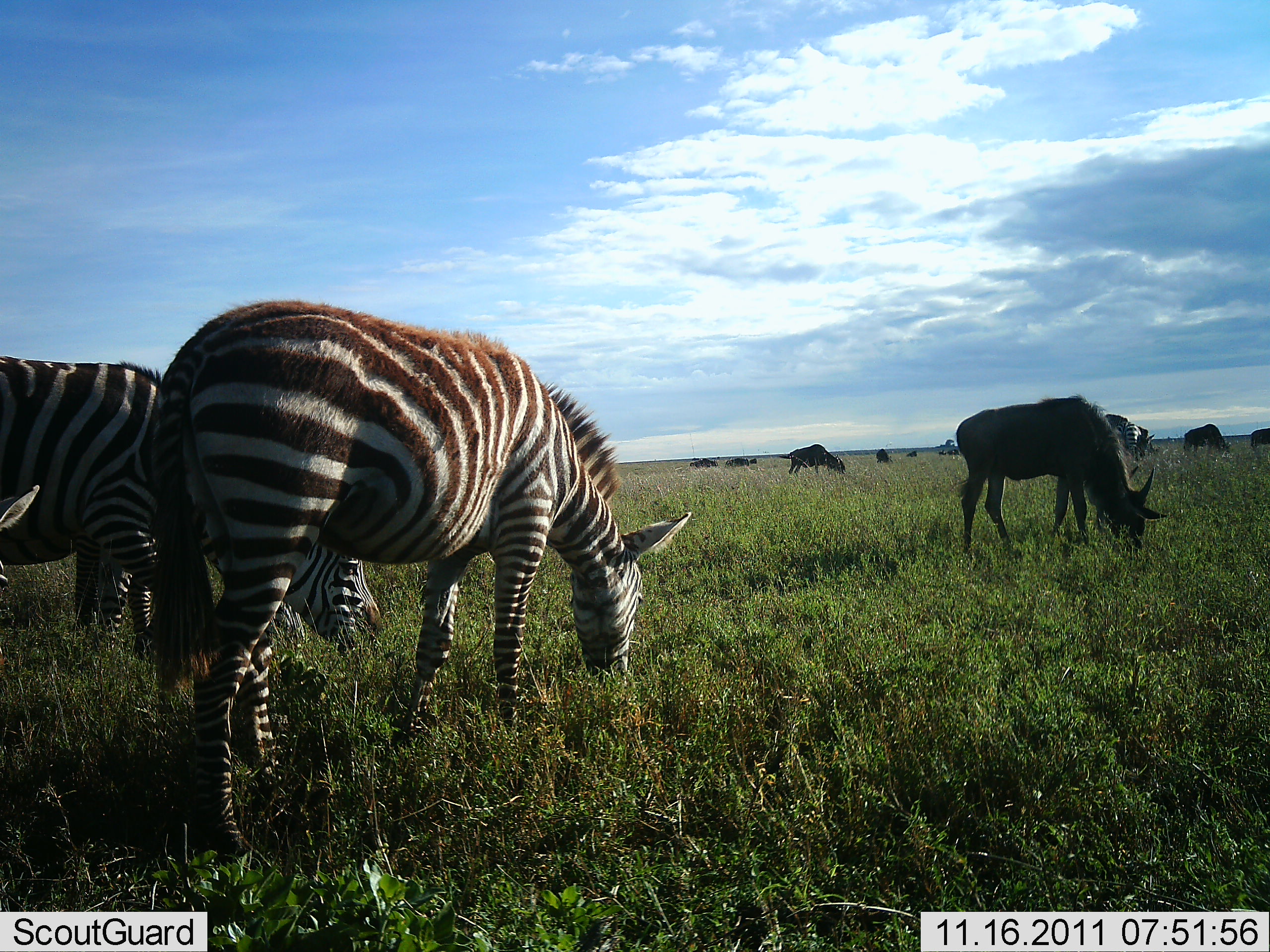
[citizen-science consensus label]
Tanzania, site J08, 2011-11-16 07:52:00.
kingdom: Animalia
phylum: Chordata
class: Mammalia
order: Artiodactyla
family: Bovidae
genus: Connochaetes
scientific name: Connochaetes taurinus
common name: blue wildebeest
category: wildebeest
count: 9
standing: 30%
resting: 0%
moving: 0%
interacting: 0%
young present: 0%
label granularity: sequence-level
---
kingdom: Animalia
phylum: Chordata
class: Mammalia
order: Perissodactyla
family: Equidae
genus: Equus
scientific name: Equus quagga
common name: plains zebra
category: zebra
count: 3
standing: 36%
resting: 0%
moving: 0%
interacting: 0%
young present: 0%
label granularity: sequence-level